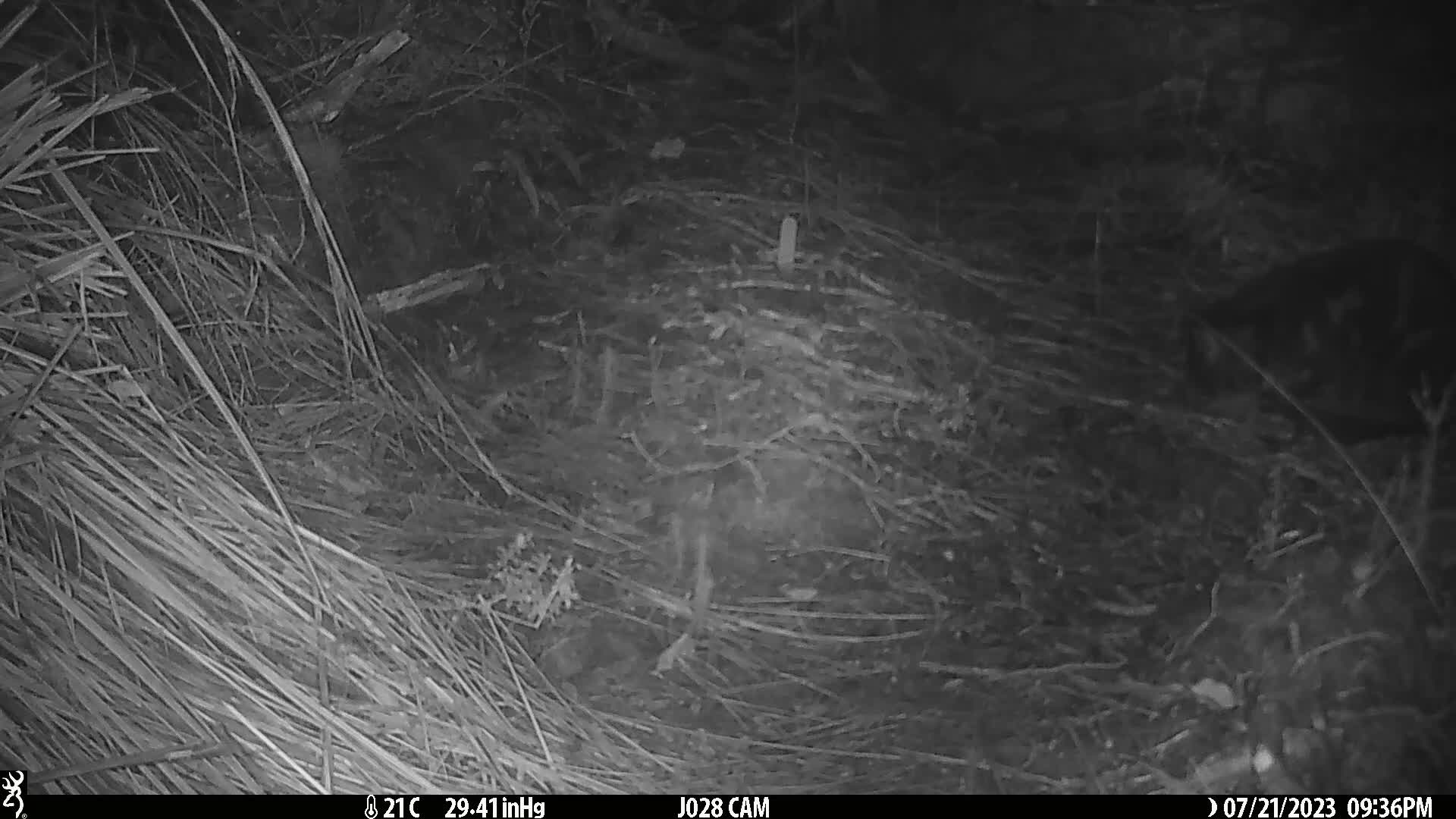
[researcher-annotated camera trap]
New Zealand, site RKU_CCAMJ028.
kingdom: Animalia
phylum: Chordata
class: Mammalia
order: Carnivora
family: Felidae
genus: Felis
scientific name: Felis catus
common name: domestic cat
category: cat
Cat (domestic cat) (Felis catus).